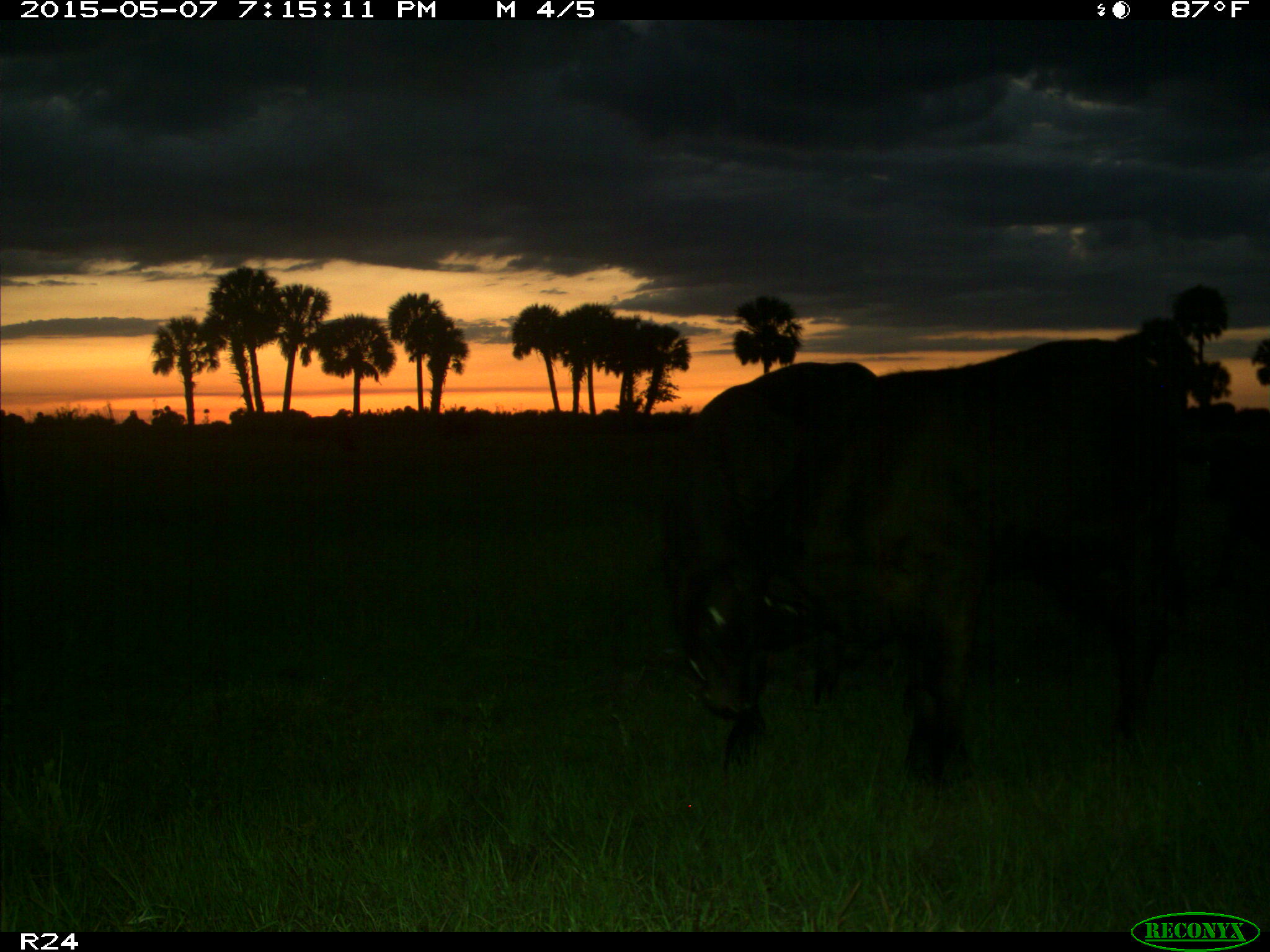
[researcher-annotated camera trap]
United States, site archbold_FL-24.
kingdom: Animalia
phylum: Chordata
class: Mammalia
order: Artiodactyla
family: Bovidae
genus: Bos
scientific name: Bos taurus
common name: domestic cow